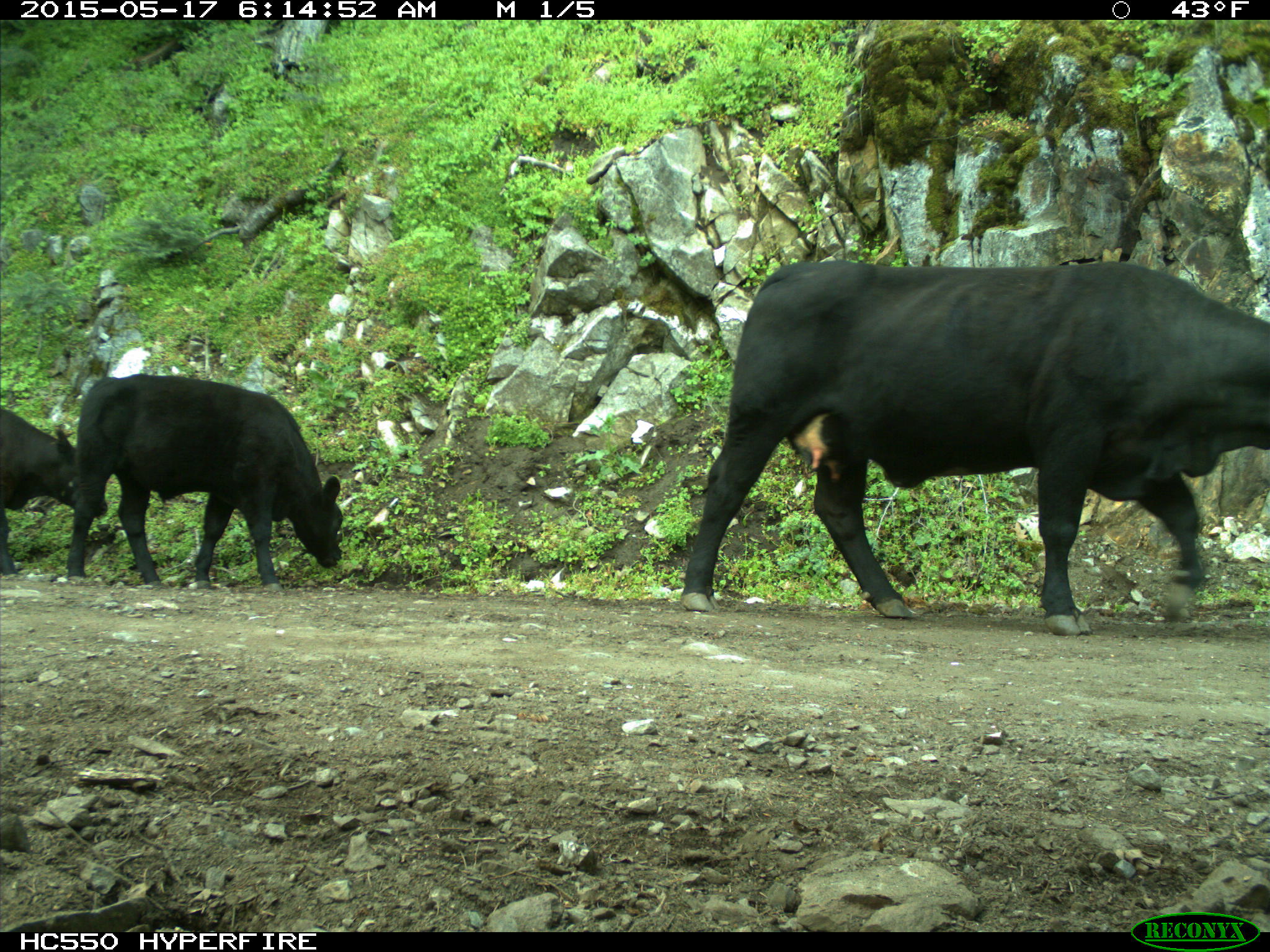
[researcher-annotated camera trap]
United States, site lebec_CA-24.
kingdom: Animalia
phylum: Chordata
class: Mammalia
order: Artiodactyla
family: Bovidae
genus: Bos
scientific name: Bos taurus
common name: domestic cow